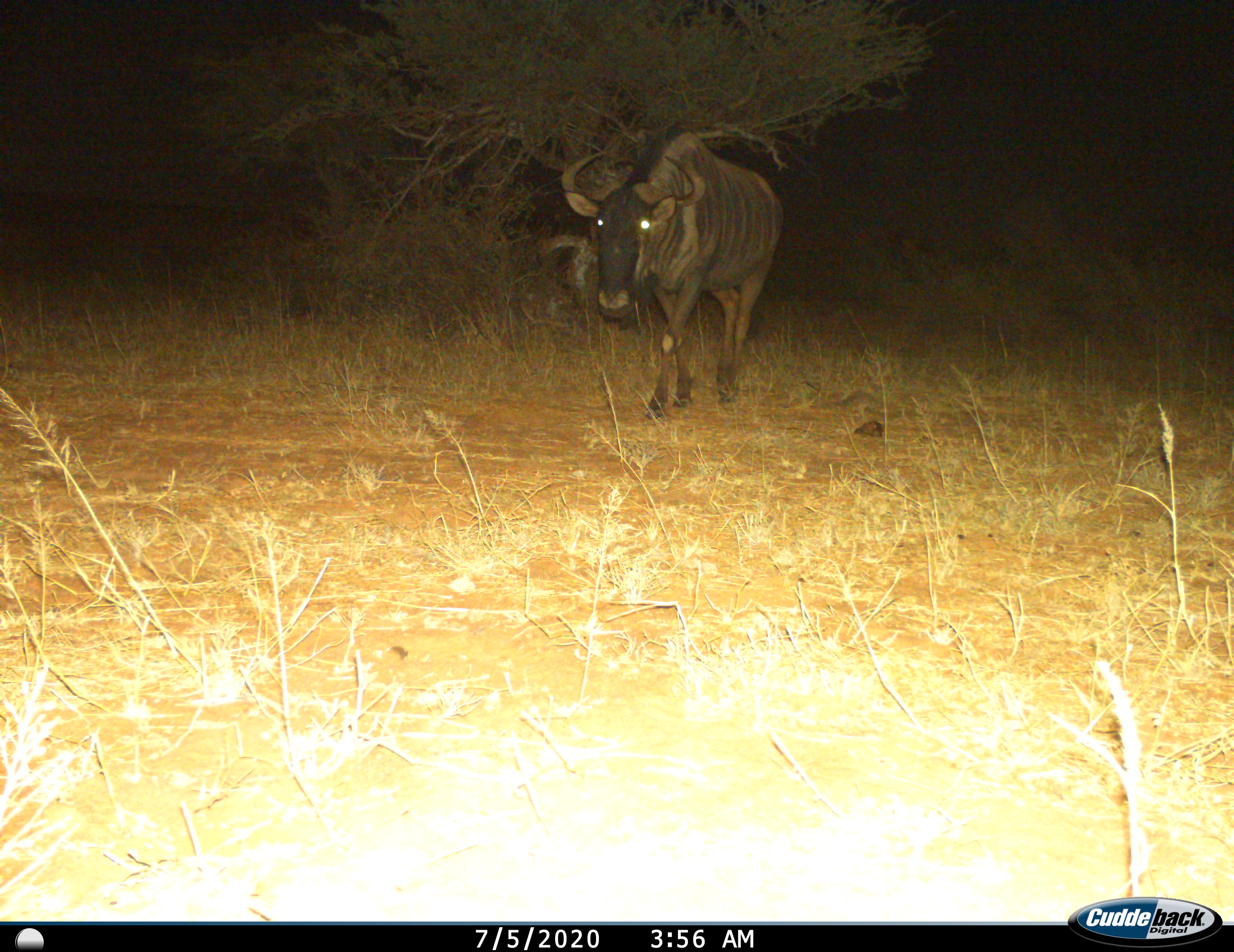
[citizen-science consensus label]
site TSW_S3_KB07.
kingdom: Animalia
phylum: Chordata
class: Mammalia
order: Artiodactyla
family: Bovidae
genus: Connochaetes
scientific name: Connochaetes taurinus taurinus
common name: blue wildebeest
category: wildebeestblue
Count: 1.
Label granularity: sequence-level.